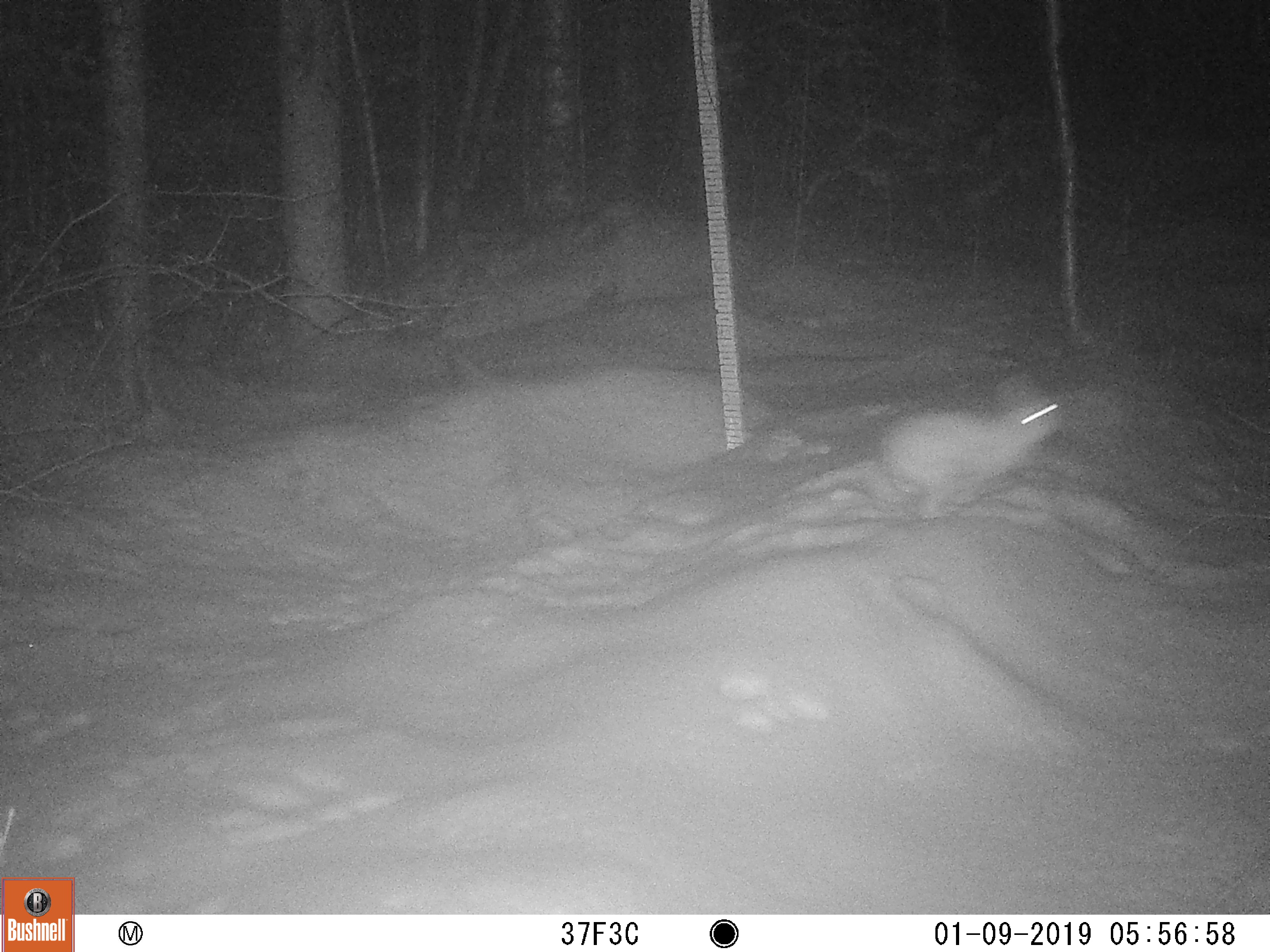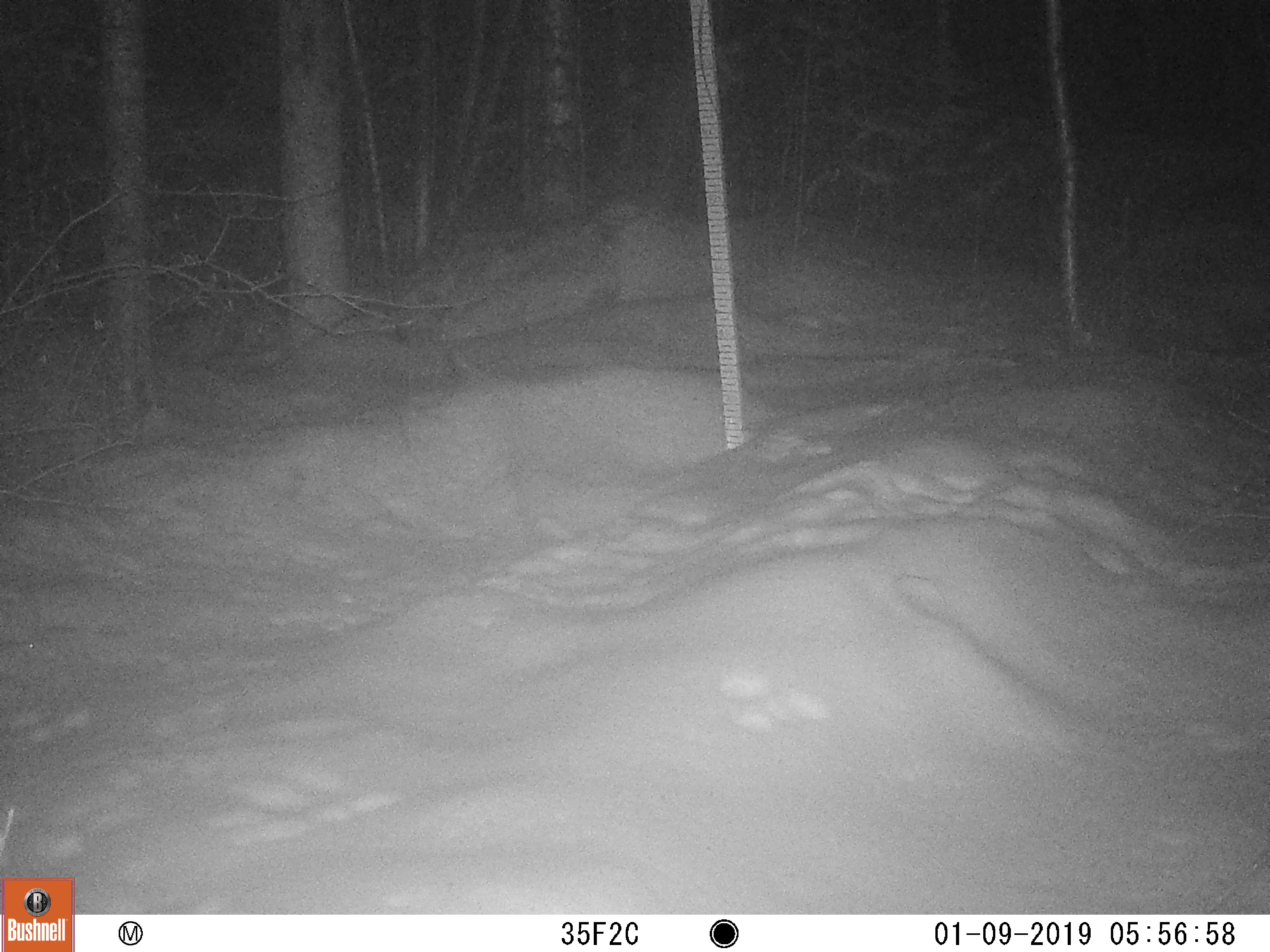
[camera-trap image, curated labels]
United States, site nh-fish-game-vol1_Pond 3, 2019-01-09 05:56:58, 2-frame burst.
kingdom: Animalia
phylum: Chordata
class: Mammalia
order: Lagomorpha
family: Leporidae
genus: Lepus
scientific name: Lepus americanus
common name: snowshoe hare